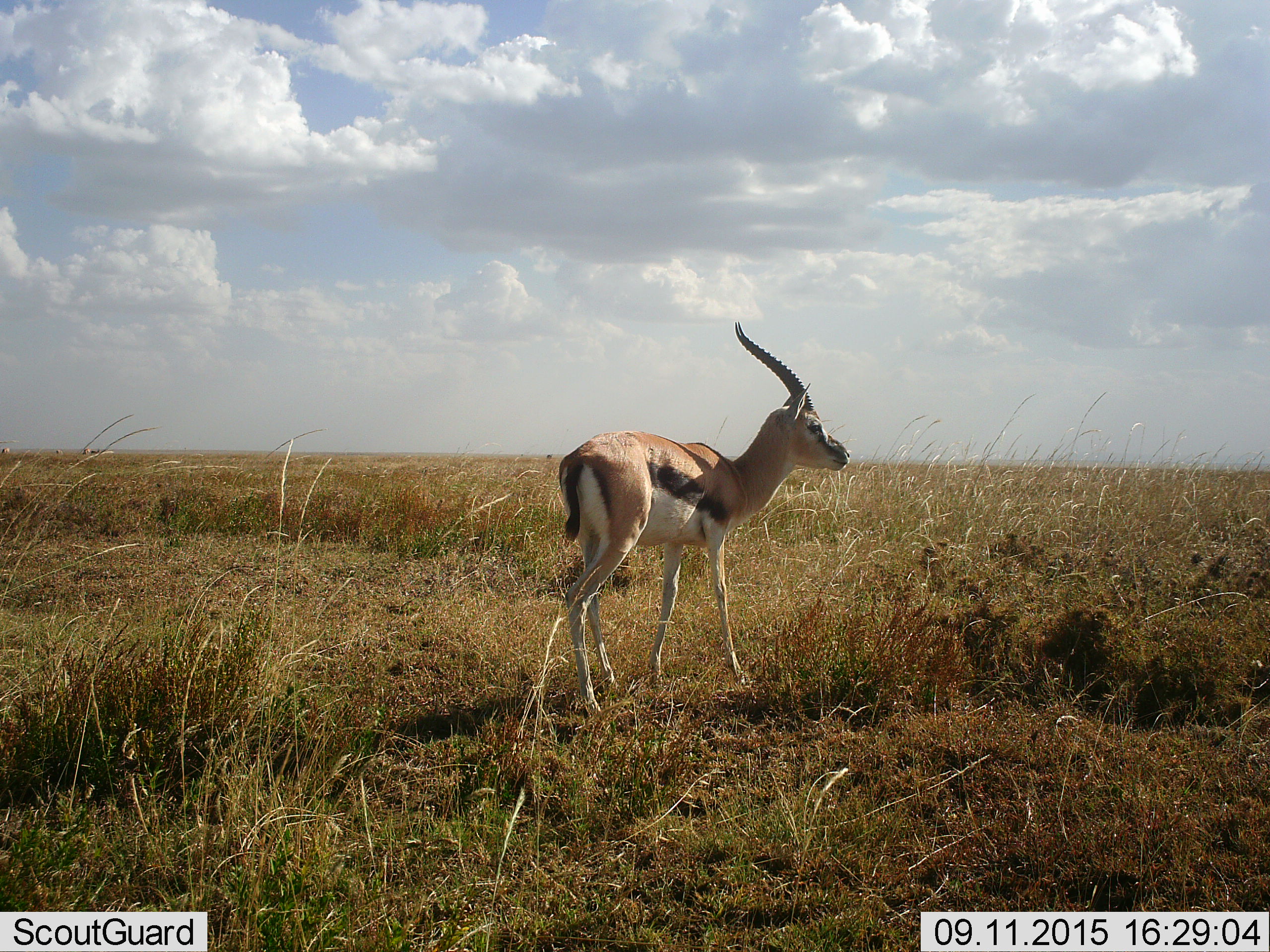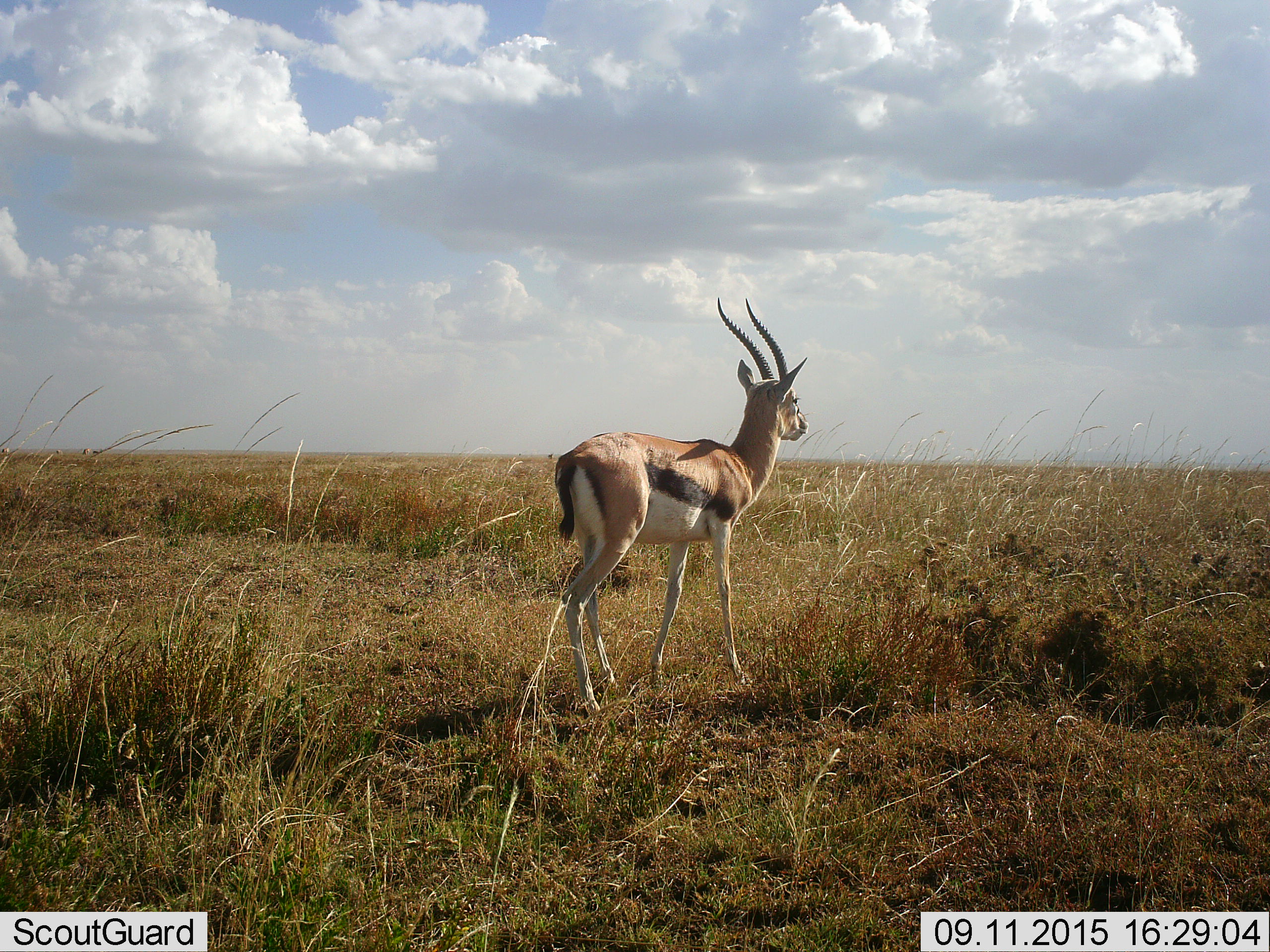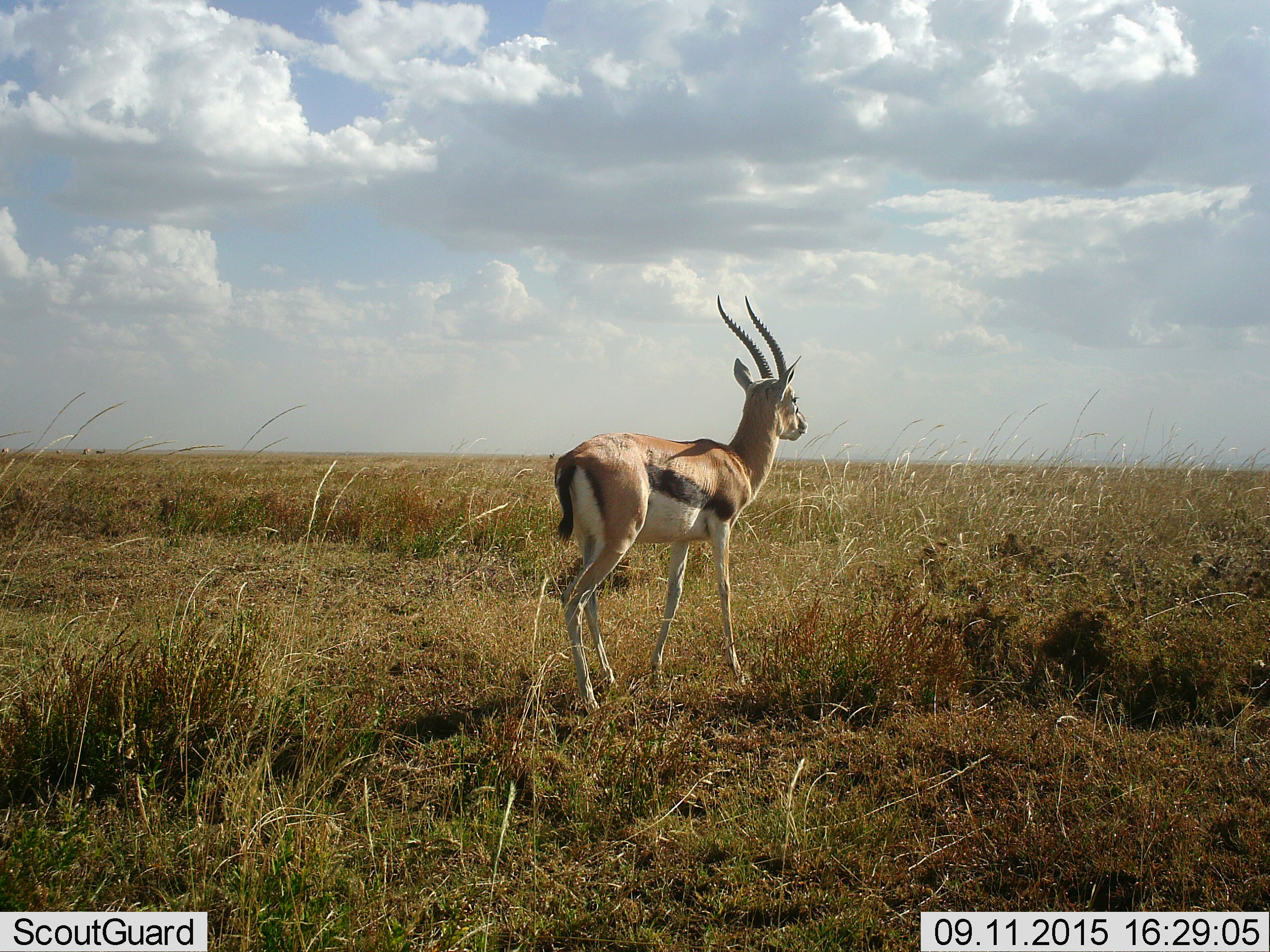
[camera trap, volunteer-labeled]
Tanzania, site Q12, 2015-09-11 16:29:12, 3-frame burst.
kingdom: Animalia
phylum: Chordata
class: Mammalia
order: Artiodactyla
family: Bovidae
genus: Eudorcas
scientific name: Eudorcas thomsonii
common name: thomson's gazelle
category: gazellethomsons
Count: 1.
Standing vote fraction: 100%.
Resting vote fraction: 0%.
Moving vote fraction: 0%.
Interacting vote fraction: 0%.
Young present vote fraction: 0%.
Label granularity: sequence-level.